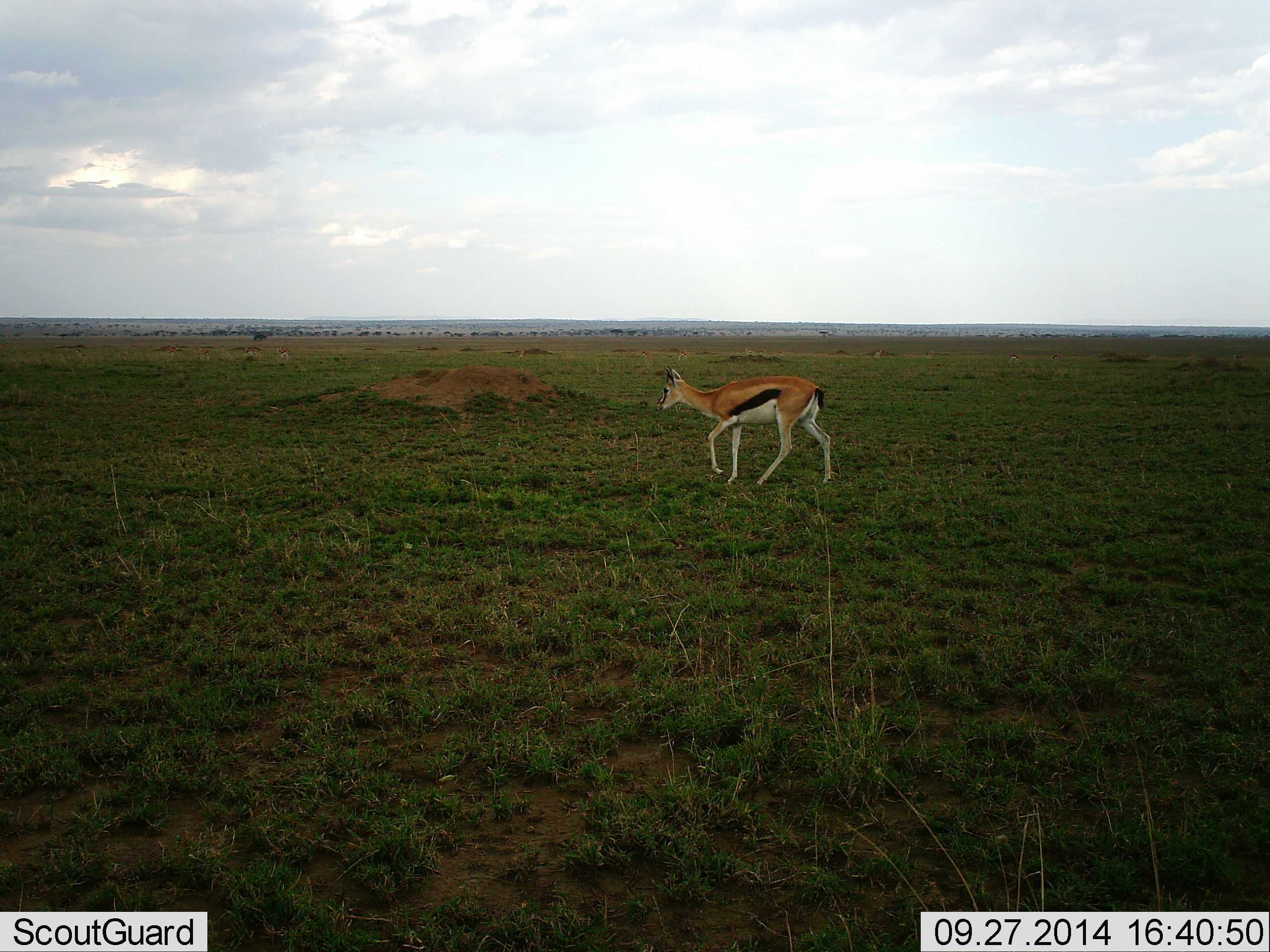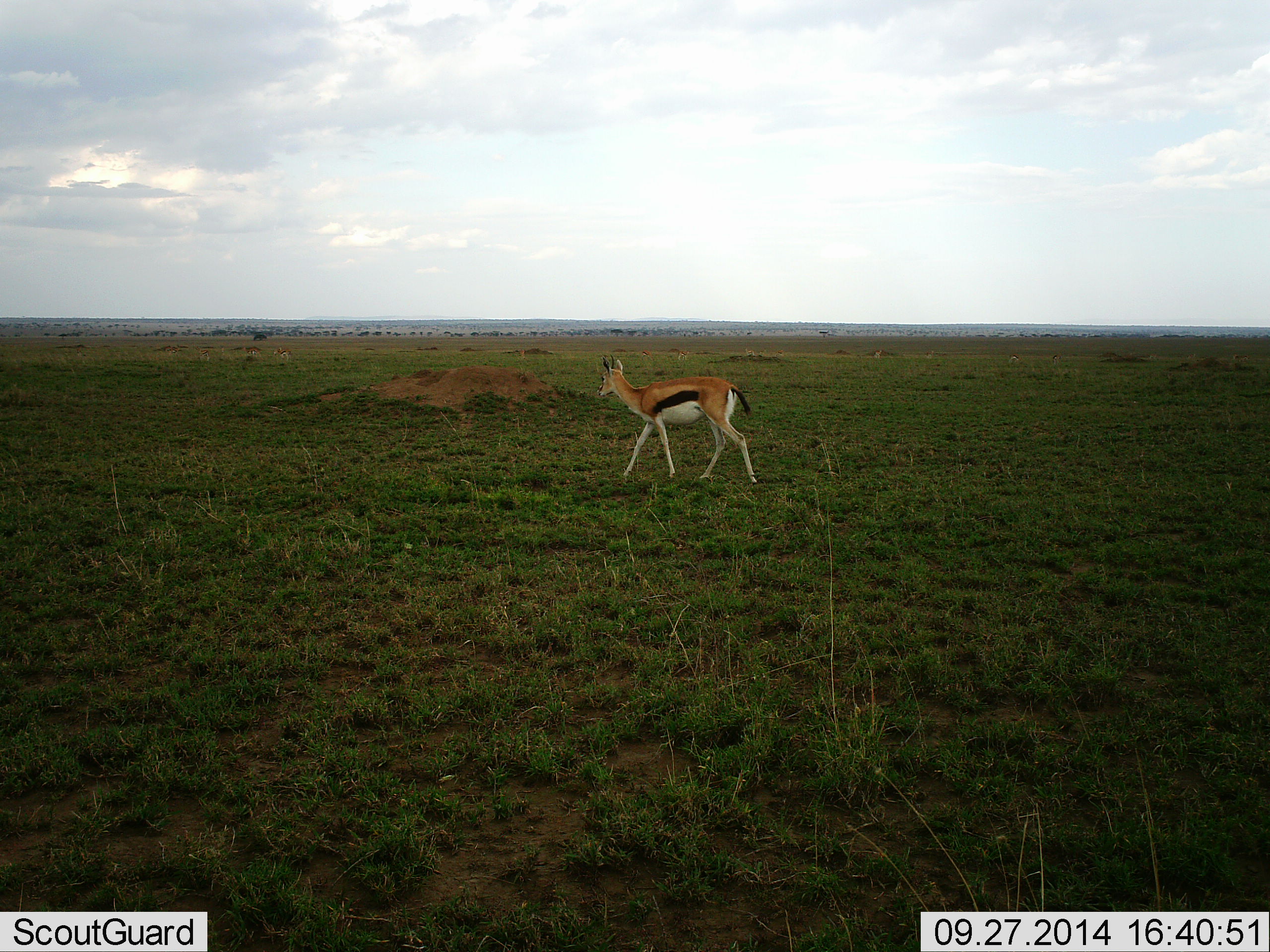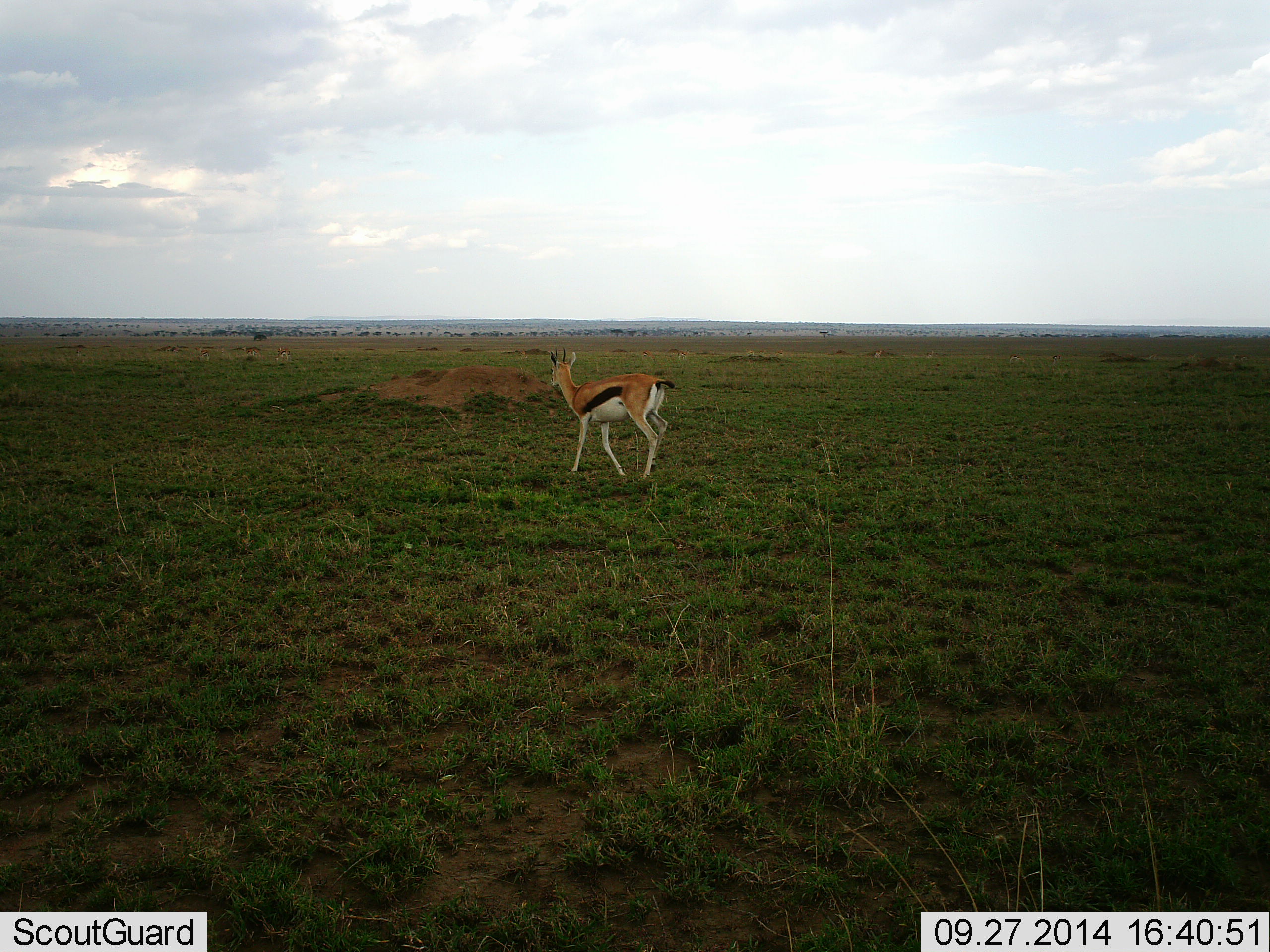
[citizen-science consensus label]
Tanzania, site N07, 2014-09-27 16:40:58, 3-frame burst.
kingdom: Animalia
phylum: Chordata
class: Mammalia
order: Artiodactyla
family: Bovidae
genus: Eudorcas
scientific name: Eudorcas thomsonii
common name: thomson's gazelle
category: gazellethomsons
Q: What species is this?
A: Gazellethomsons (thomson's gazelle) (Eudorcas thomsonii).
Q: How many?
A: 1.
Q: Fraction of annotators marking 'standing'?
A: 0%.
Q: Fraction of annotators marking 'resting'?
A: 0%.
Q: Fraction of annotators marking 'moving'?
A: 100%.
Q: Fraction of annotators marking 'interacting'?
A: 0%.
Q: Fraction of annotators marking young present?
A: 0%.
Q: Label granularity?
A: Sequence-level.